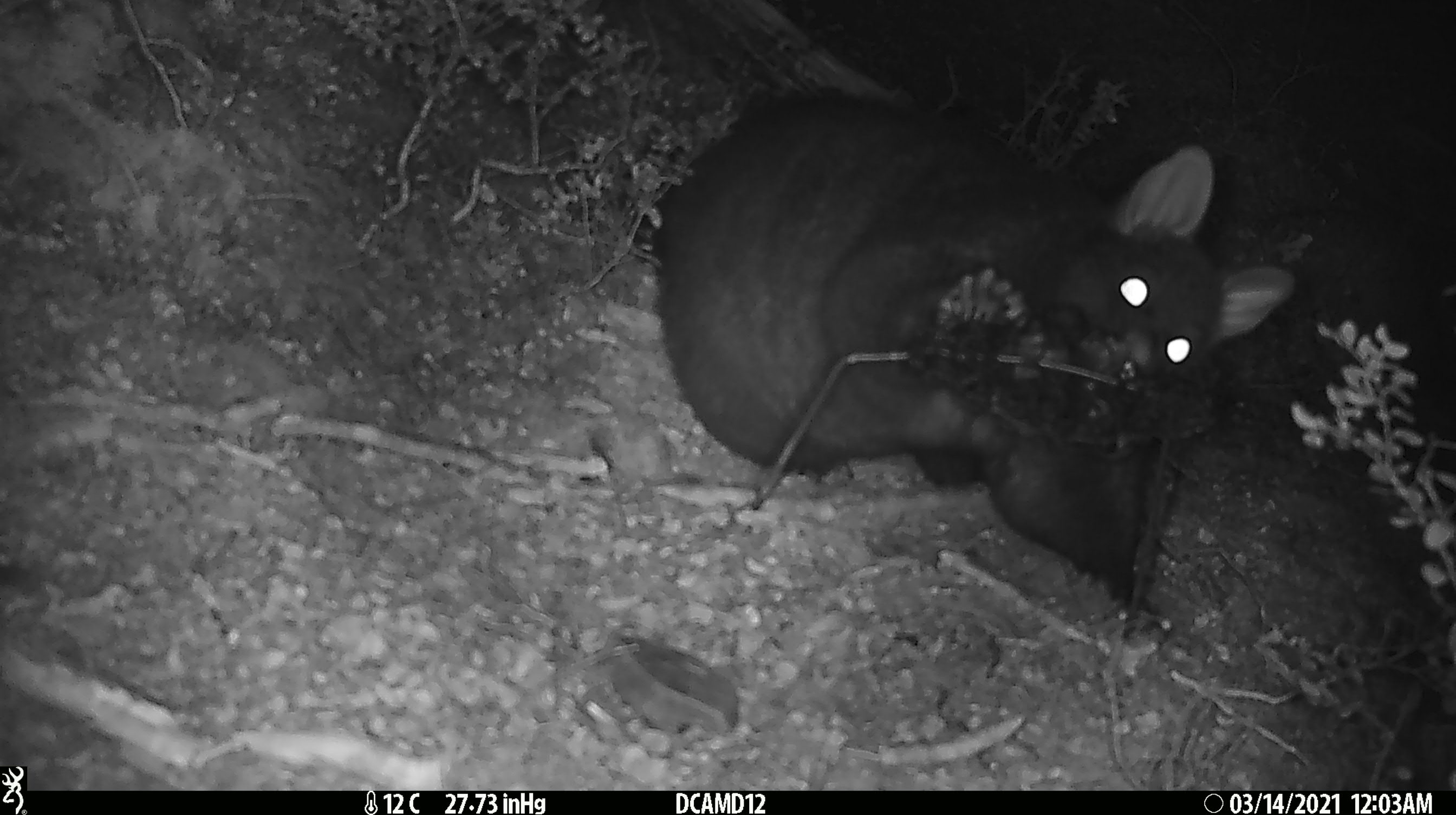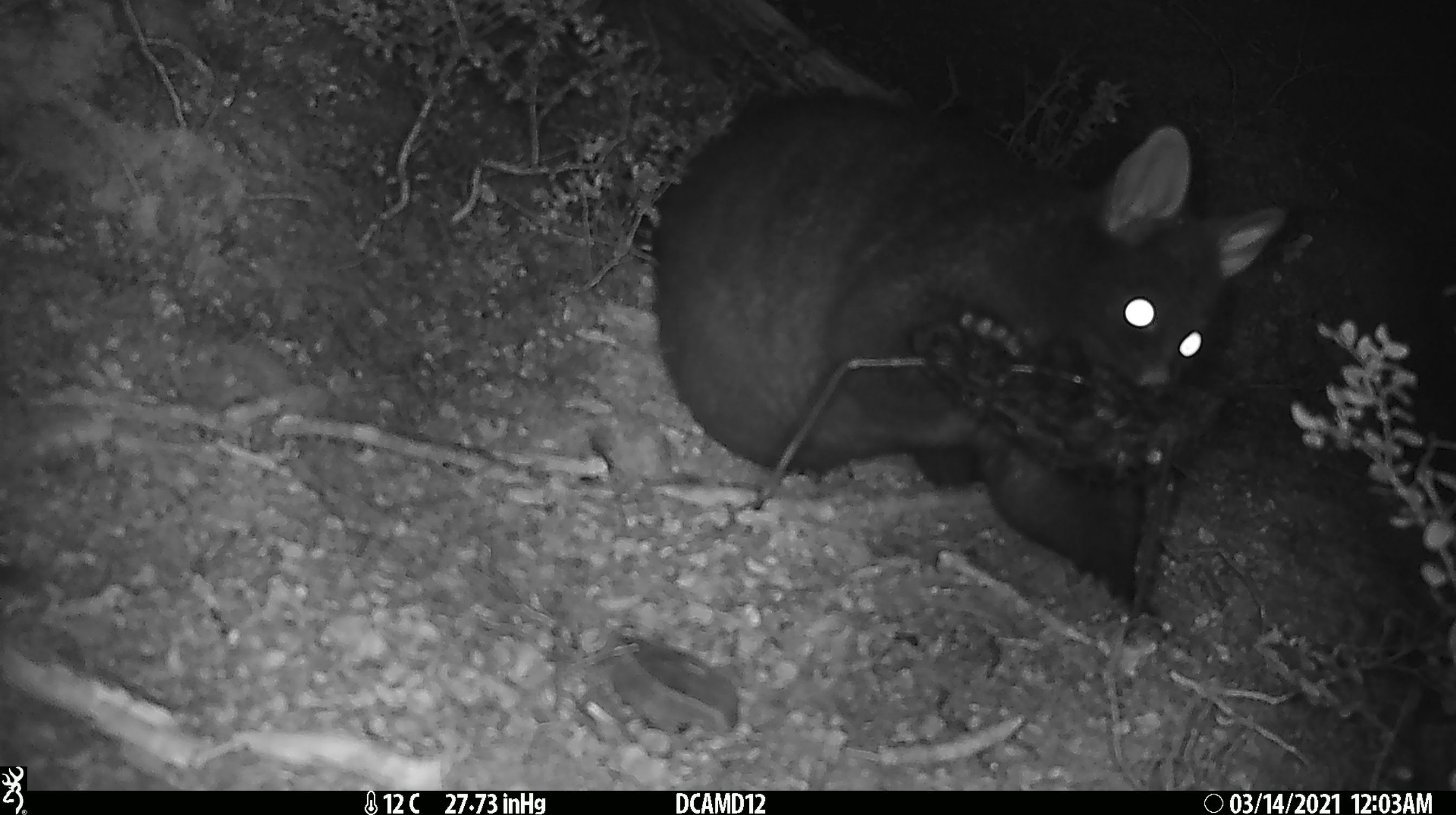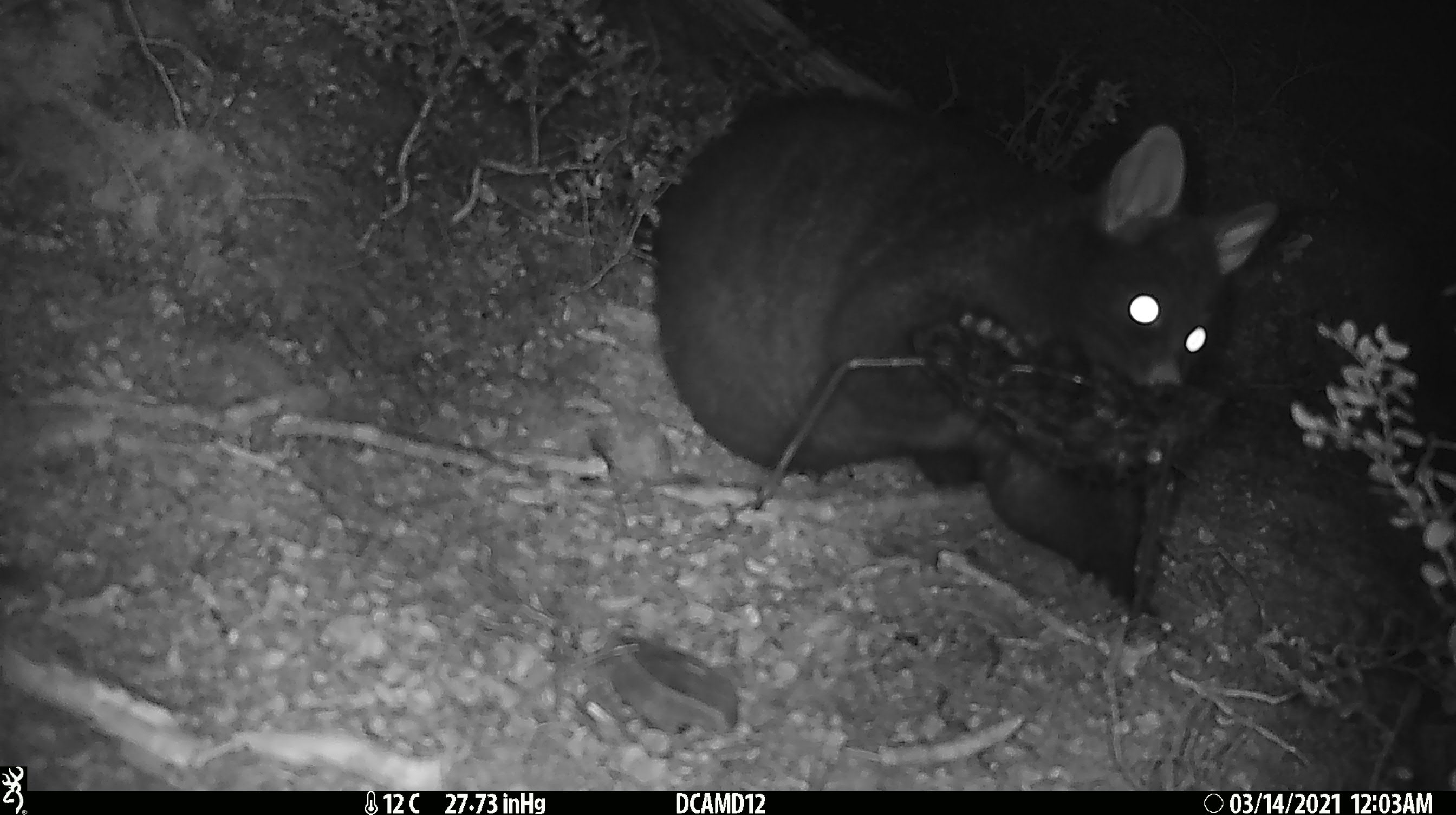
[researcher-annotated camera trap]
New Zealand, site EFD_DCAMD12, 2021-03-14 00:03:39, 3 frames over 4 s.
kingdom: Animalia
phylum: Chordata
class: Mammalia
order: Diprotodontia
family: Phalangeridae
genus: Trichosurus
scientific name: Trichosurus vulpecula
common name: common brushtail possum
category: possum